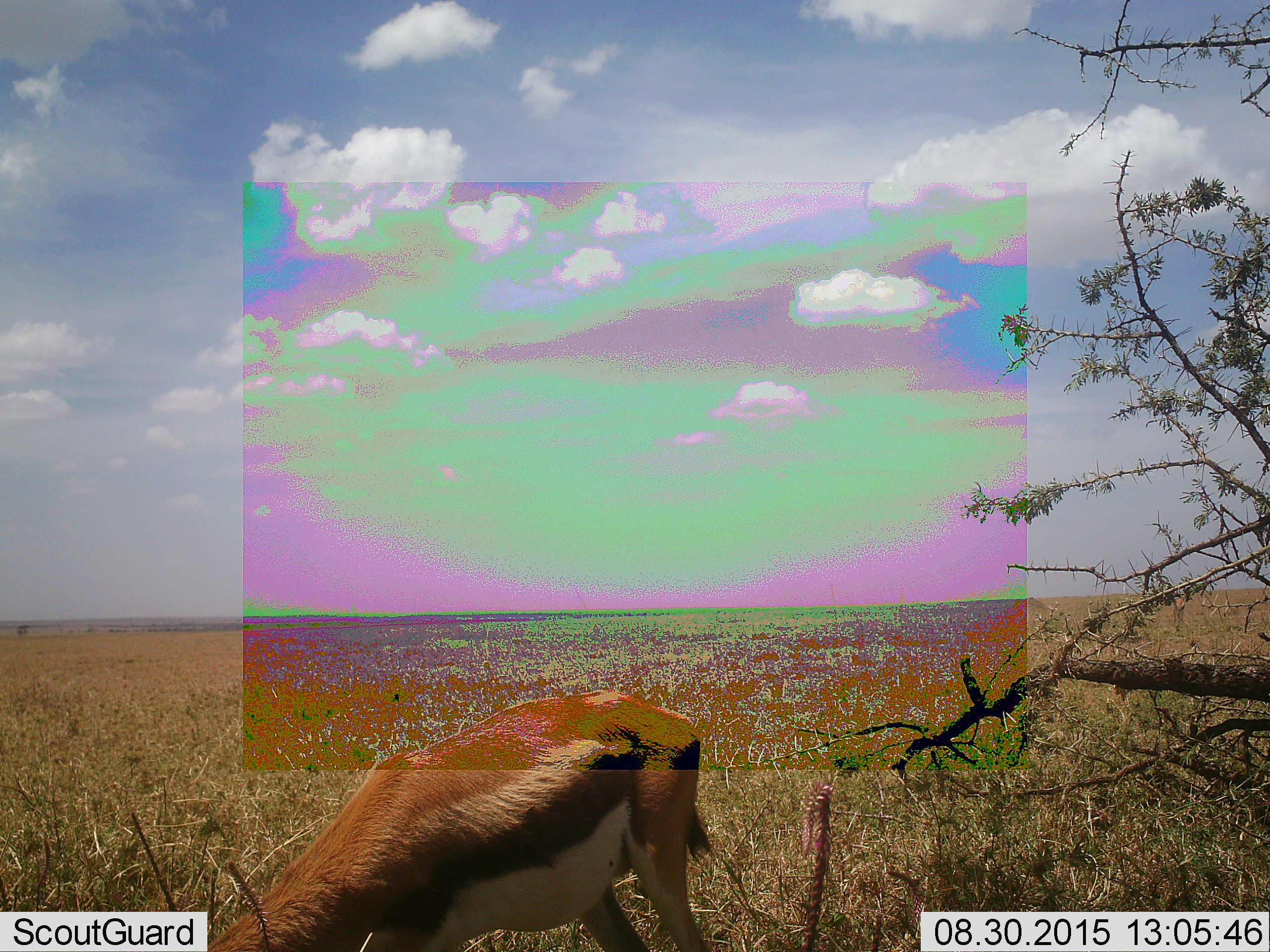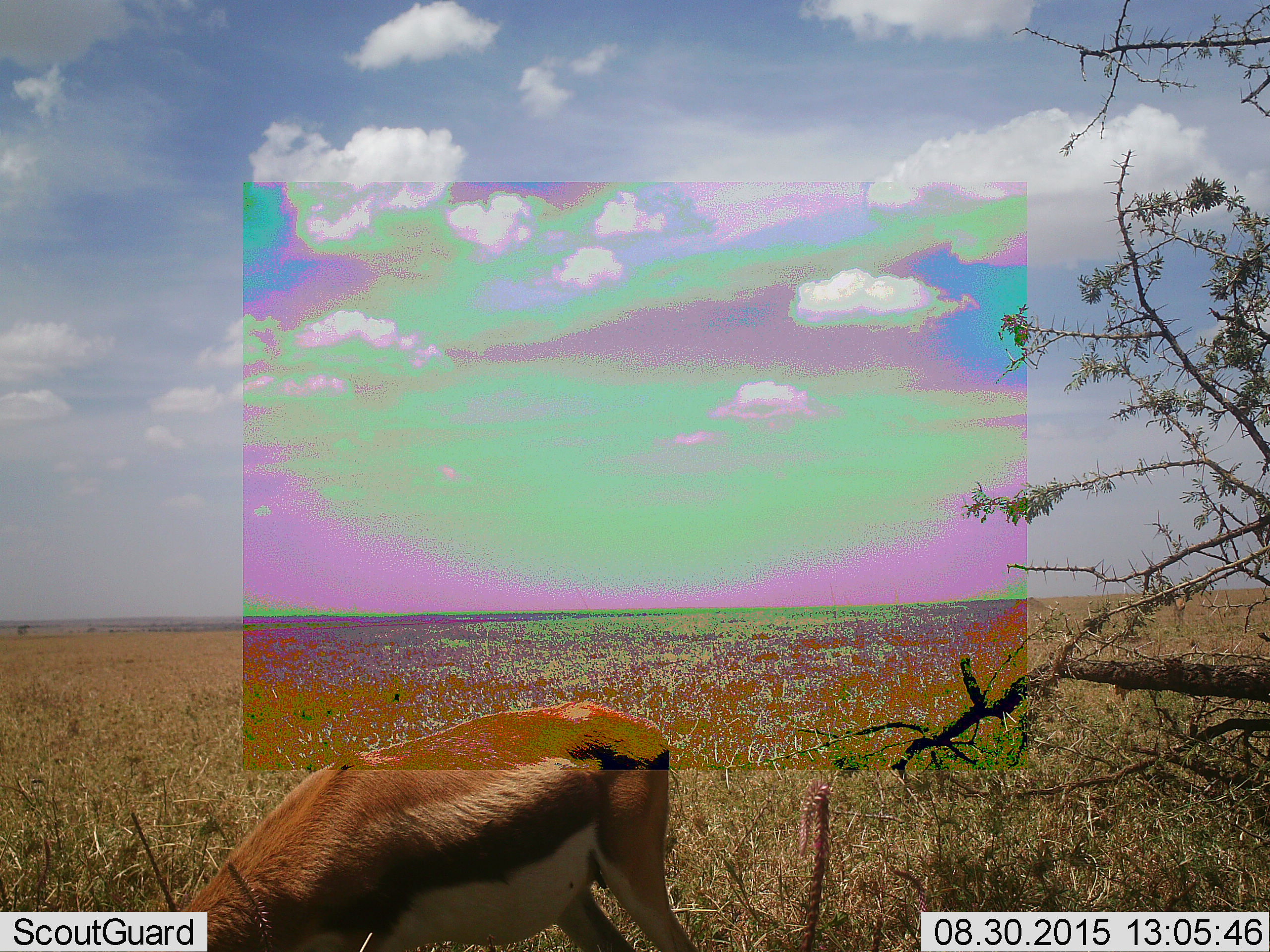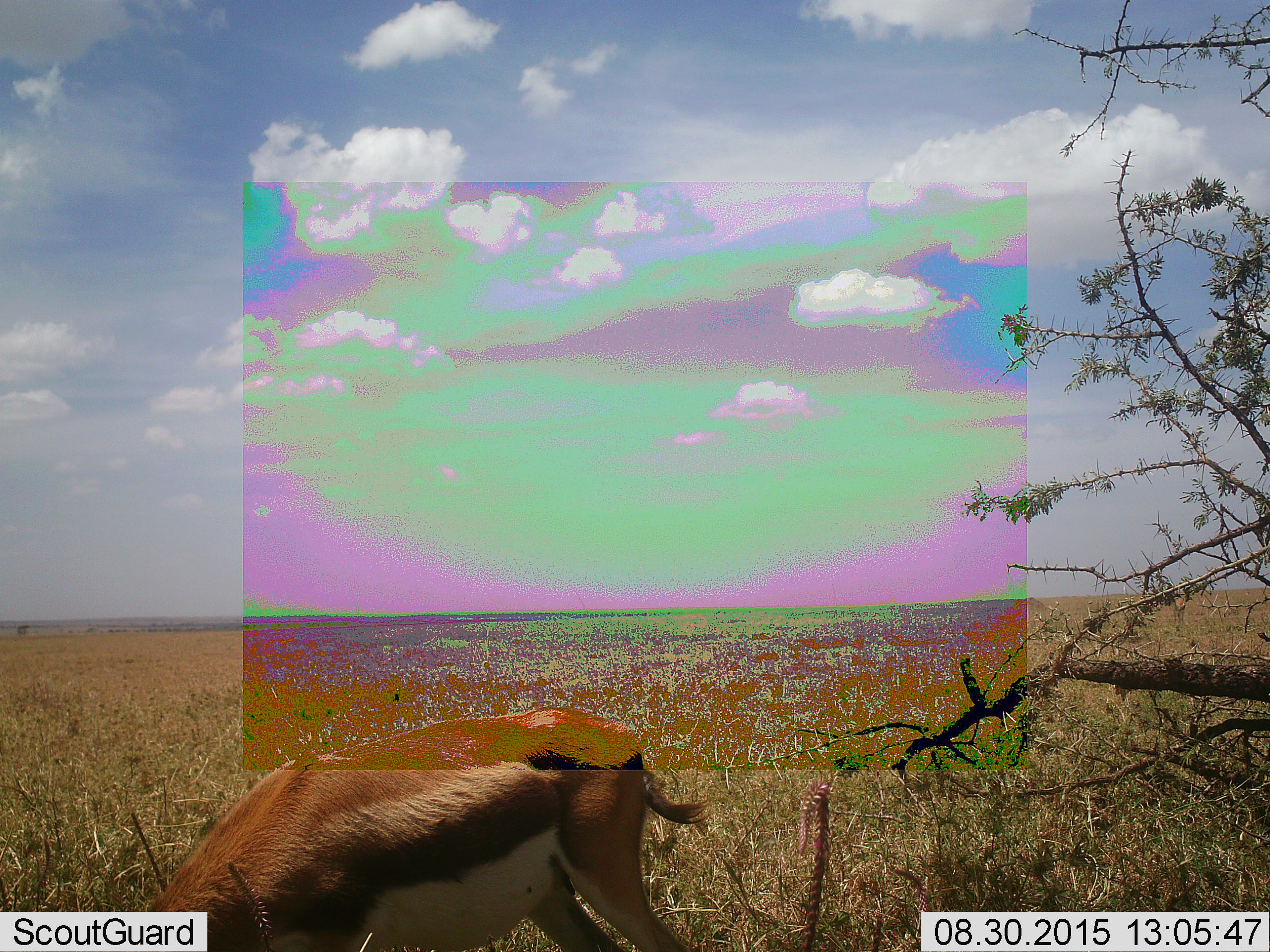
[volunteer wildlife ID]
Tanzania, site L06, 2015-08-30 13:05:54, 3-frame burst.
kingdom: Animalia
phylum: Chordata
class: Mammalia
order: Artiodactyla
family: Bovidae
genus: Eudorcas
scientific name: Eudorcas thomsonii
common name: thomson's gazelle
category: gazellethomsons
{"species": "gazellethomsons (thomson's gazelle) (Eudorcas thomsonii)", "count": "1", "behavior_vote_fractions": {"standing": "40%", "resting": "0%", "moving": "40%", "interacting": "0%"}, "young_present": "0%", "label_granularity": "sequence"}